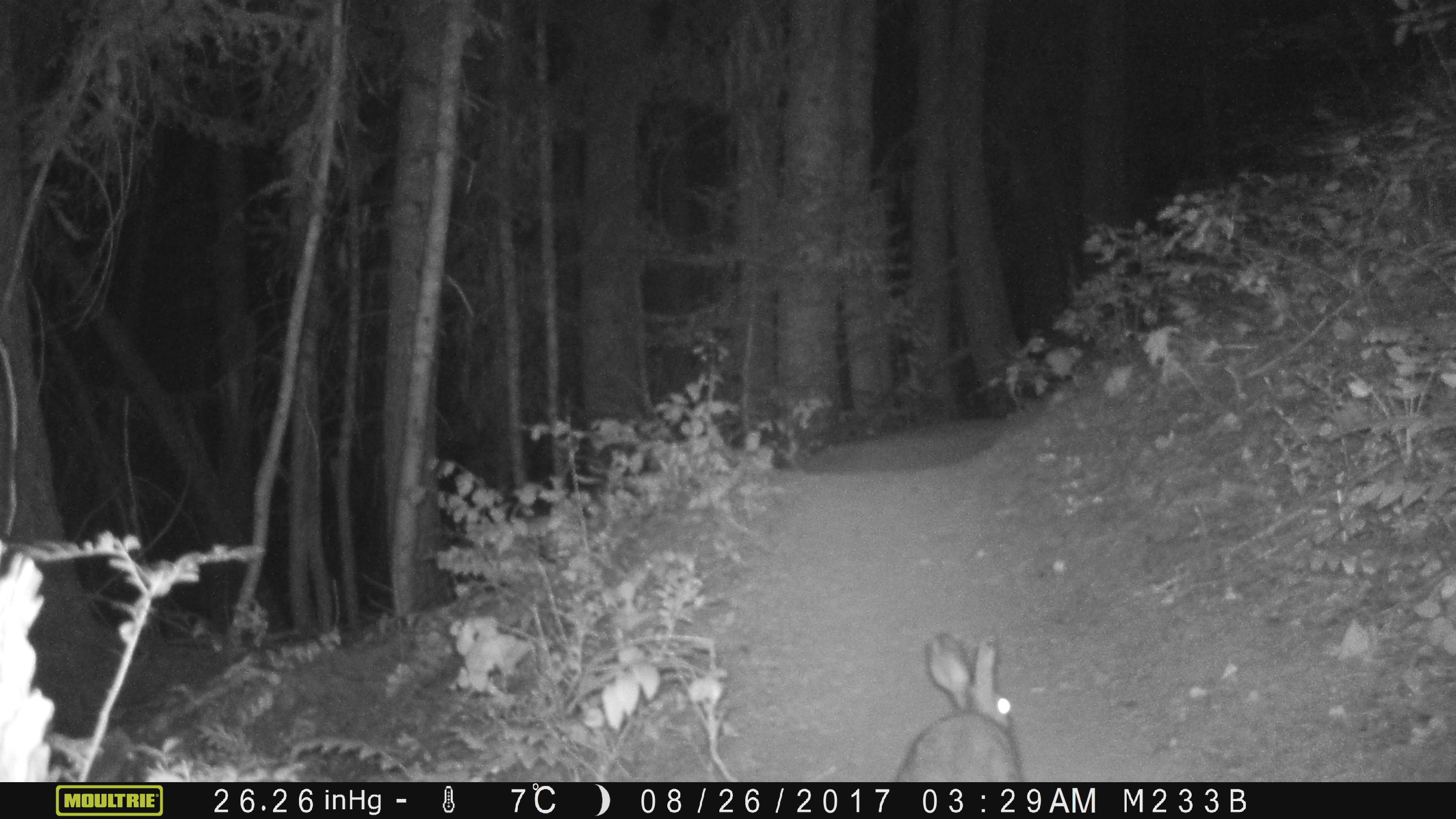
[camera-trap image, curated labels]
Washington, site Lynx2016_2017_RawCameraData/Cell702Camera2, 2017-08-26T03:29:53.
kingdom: Animalia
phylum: Chordata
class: Mammalia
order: Lagomorpha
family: Leporidae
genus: Lepus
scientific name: Lepus americanus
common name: snowshoe hare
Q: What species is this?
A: Lepus americanus (snowshoe hare).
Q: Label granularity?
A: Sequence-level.